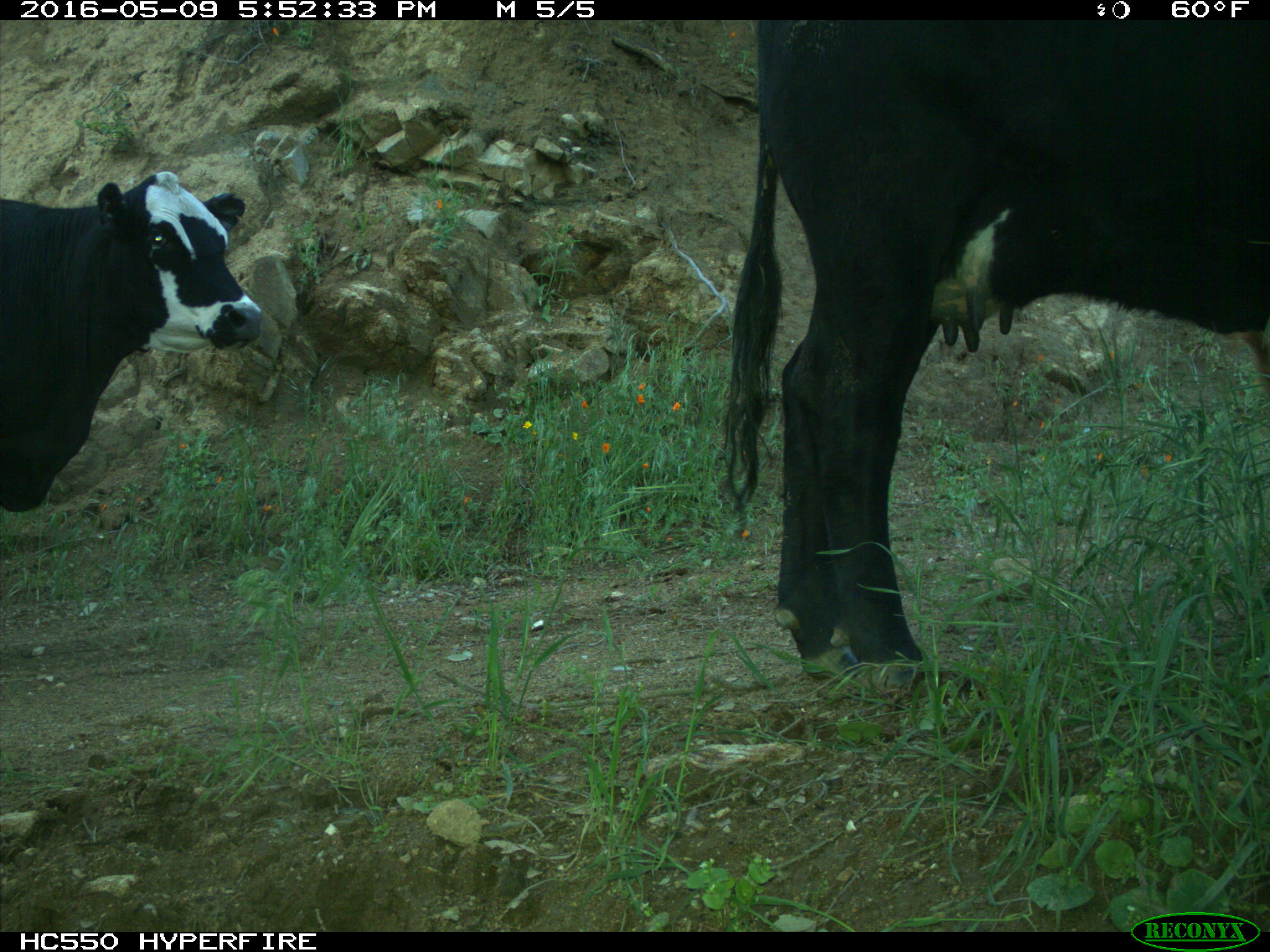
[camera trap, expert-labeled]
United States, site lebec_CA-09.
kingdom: Animalia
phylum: Chordata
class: Mammalia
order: Artiodactyla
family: Bovidae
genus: Bos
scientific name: Bos taurus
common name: domestic cow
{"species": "Bos taurus (domestic cow)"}